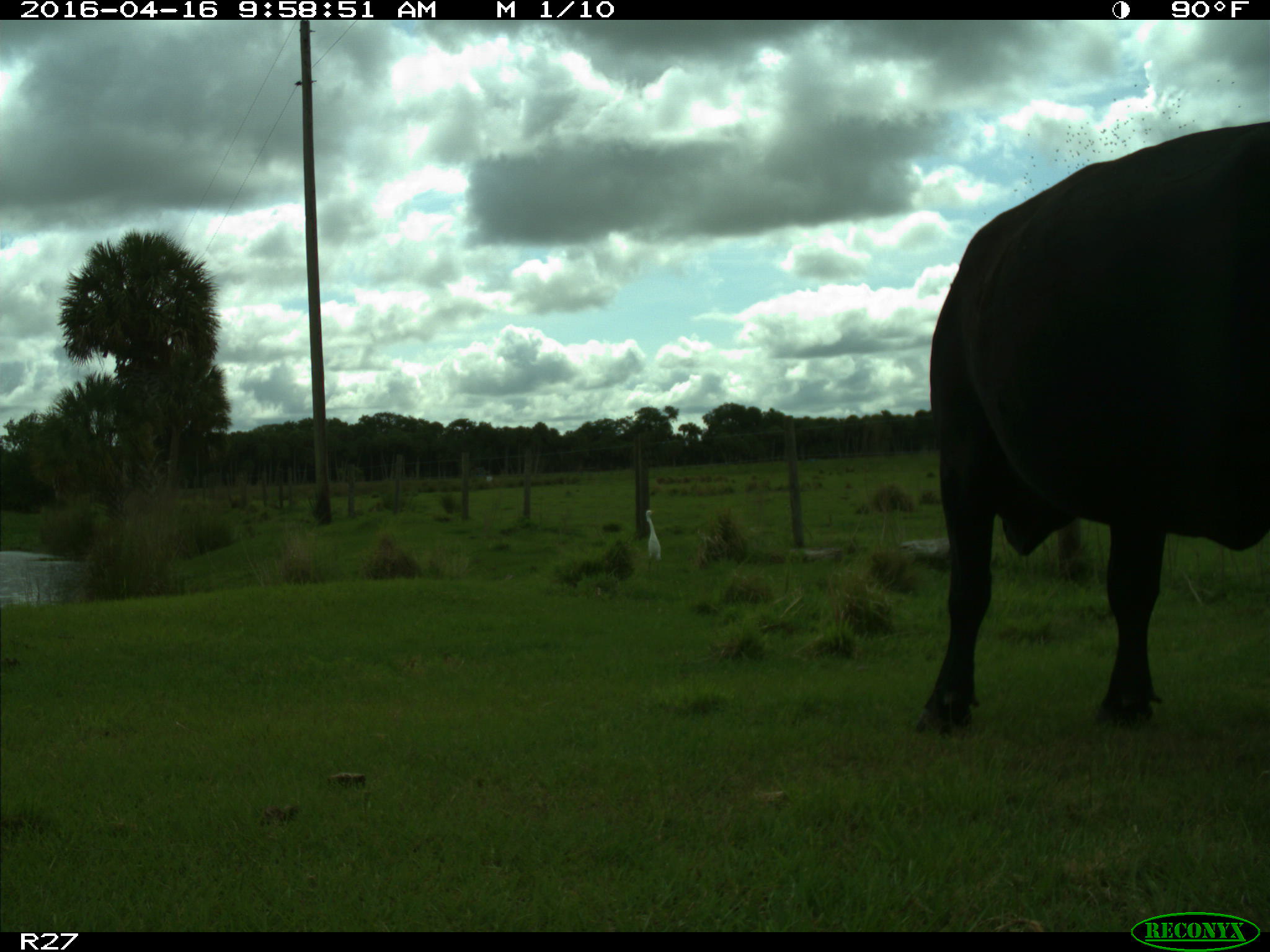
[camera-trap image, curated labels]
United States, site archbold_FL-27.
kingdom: Animalia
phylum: Chordata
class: Mammalia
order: Artiodactyla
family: Bovidae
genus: Bos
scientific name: Bos taurus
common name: domestic cow